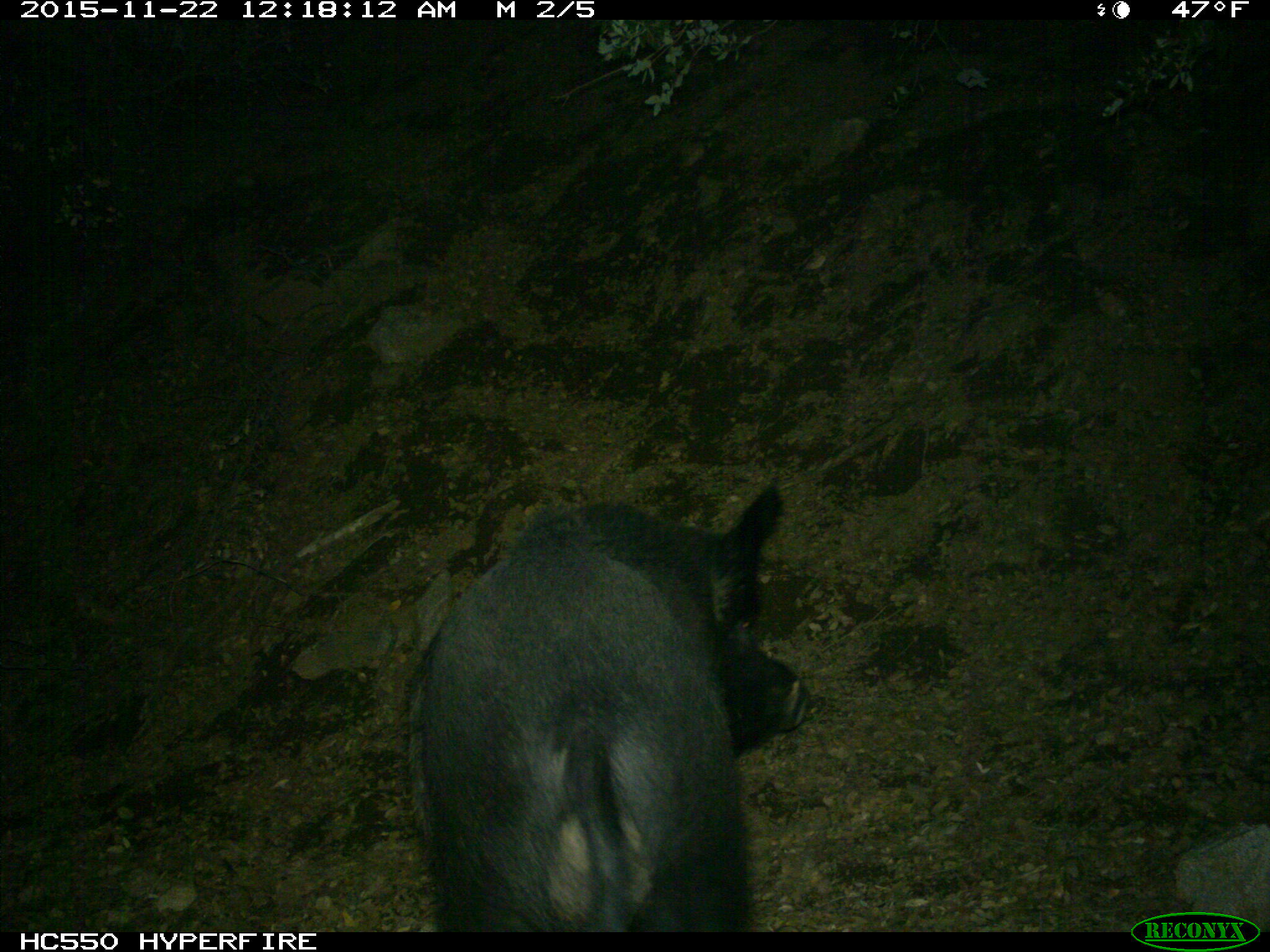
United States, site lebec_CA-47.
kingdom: Animalia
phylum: Chordata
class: Mammalia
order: Artiodactyla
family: Suidae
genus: Sus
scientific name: Sus scrofa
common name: wild boar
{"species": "Sus scrofa (wild boar)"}